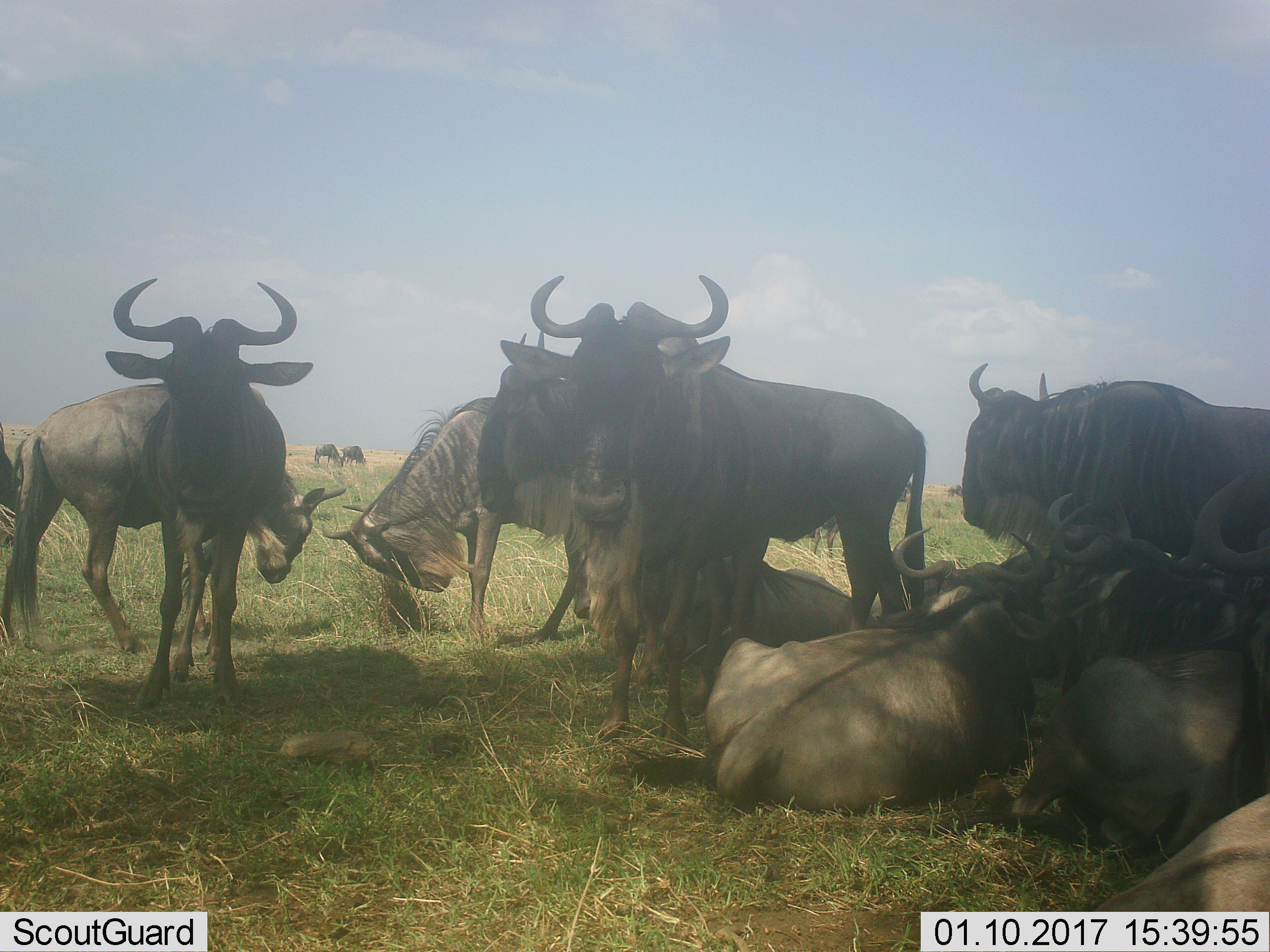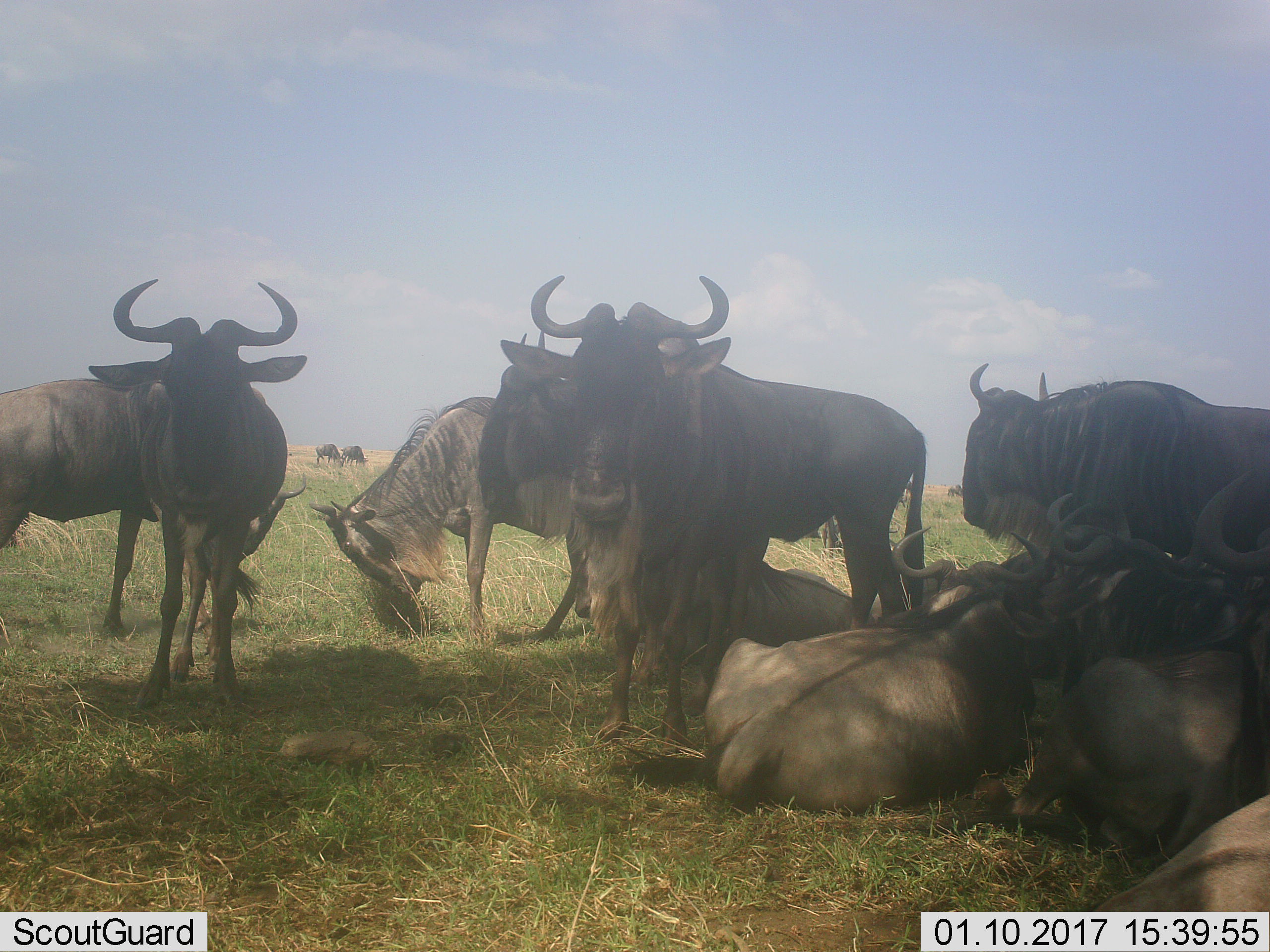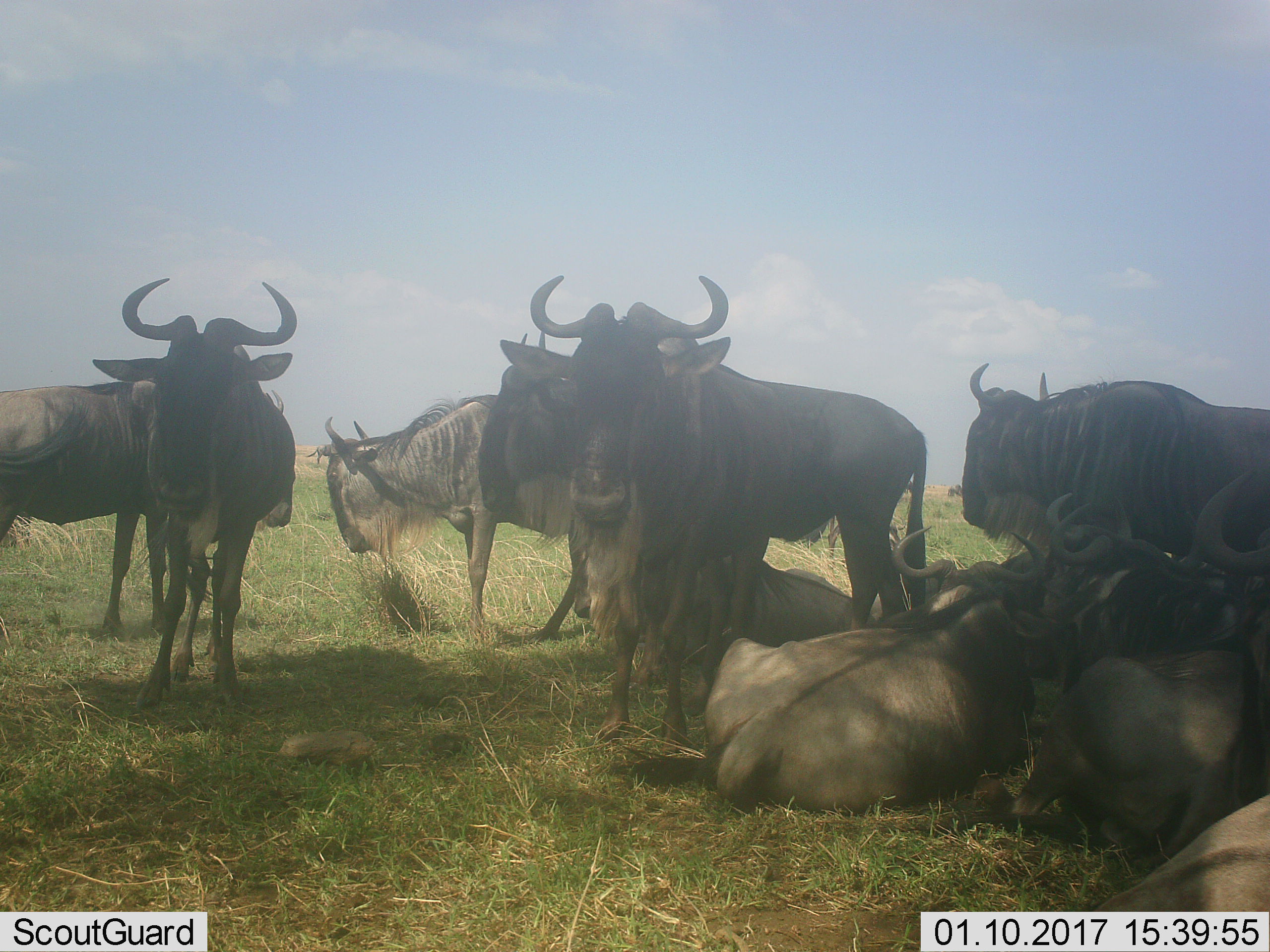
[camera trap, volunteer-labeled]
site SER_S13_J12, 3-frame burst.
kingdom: Animalia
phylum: Chordata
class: Mammalia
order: Artiodactyla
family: Bovidae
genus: Connochaetes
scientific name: Connochaetes taurinus taurinus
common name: blue wildebeest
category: wildebeestblue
Wildebeestblue (blue wildebeest) (Connochaetes taurinus taurinus), count 11-50. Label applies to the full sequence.